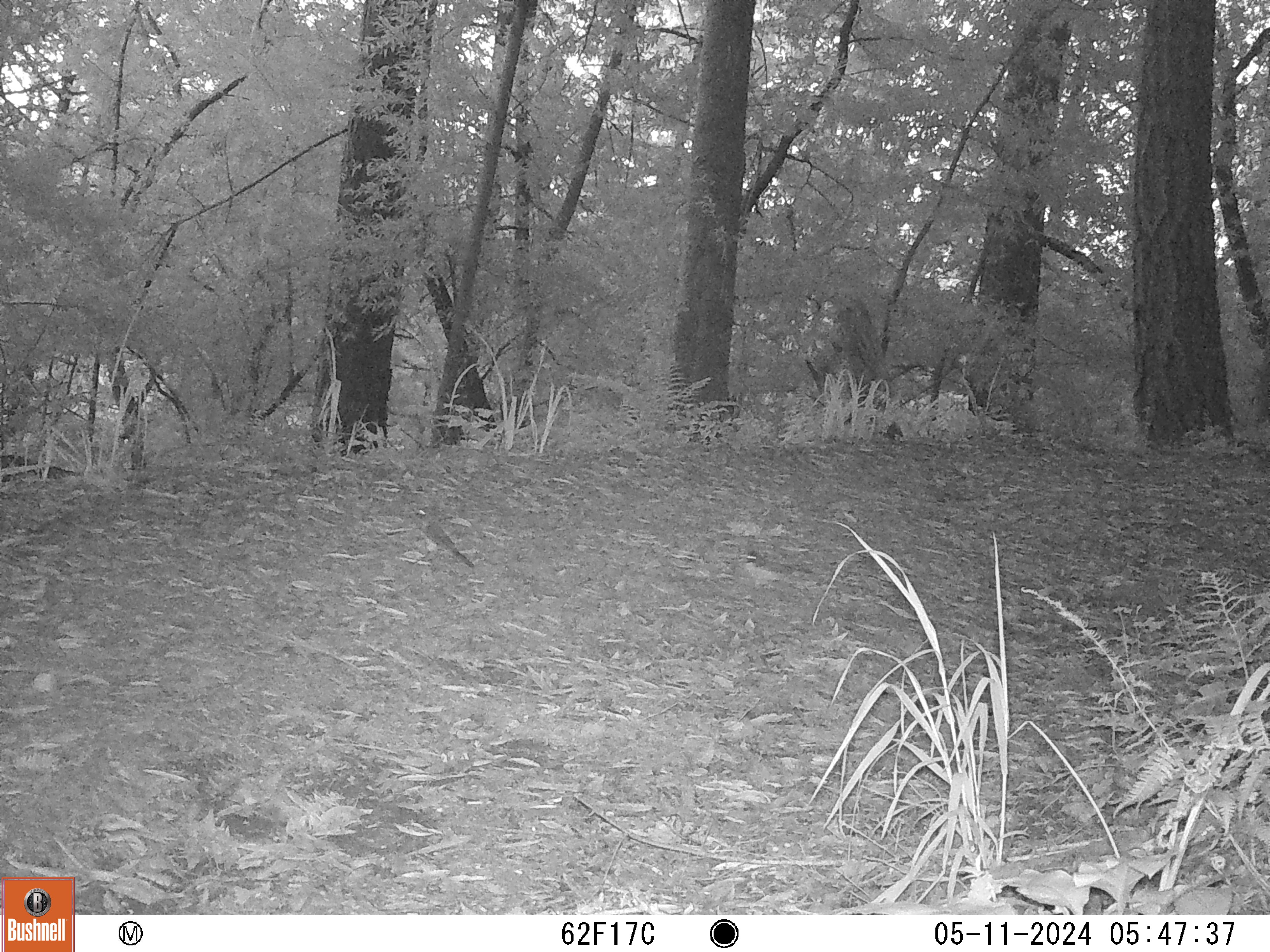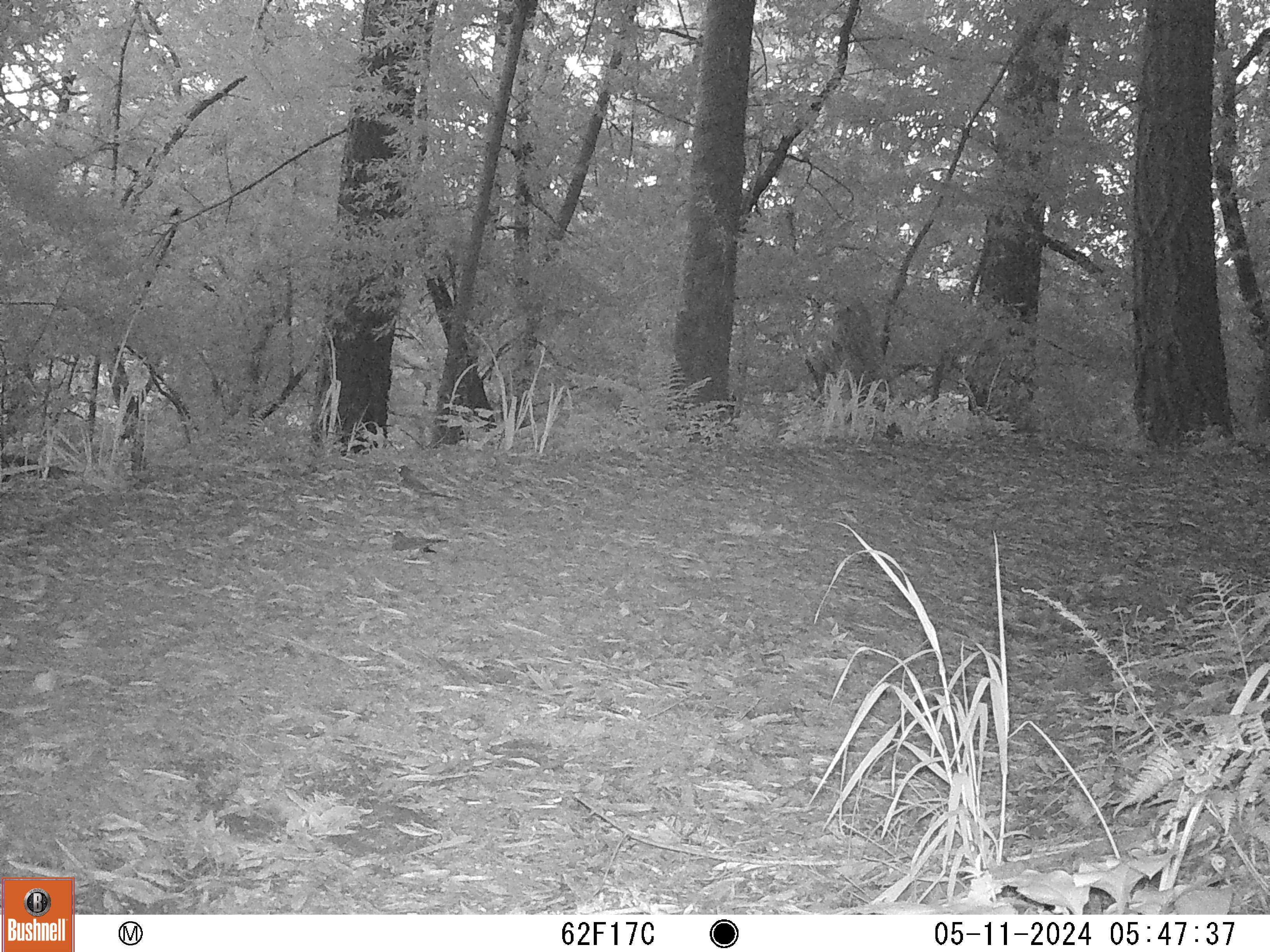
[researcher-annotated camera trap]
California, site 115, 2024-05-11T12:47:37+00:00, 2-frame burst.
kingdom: Animalia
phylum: Chordata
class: Aves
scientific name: Aves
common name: bird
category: unknown bird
Unknown bird (bird) (Aves).